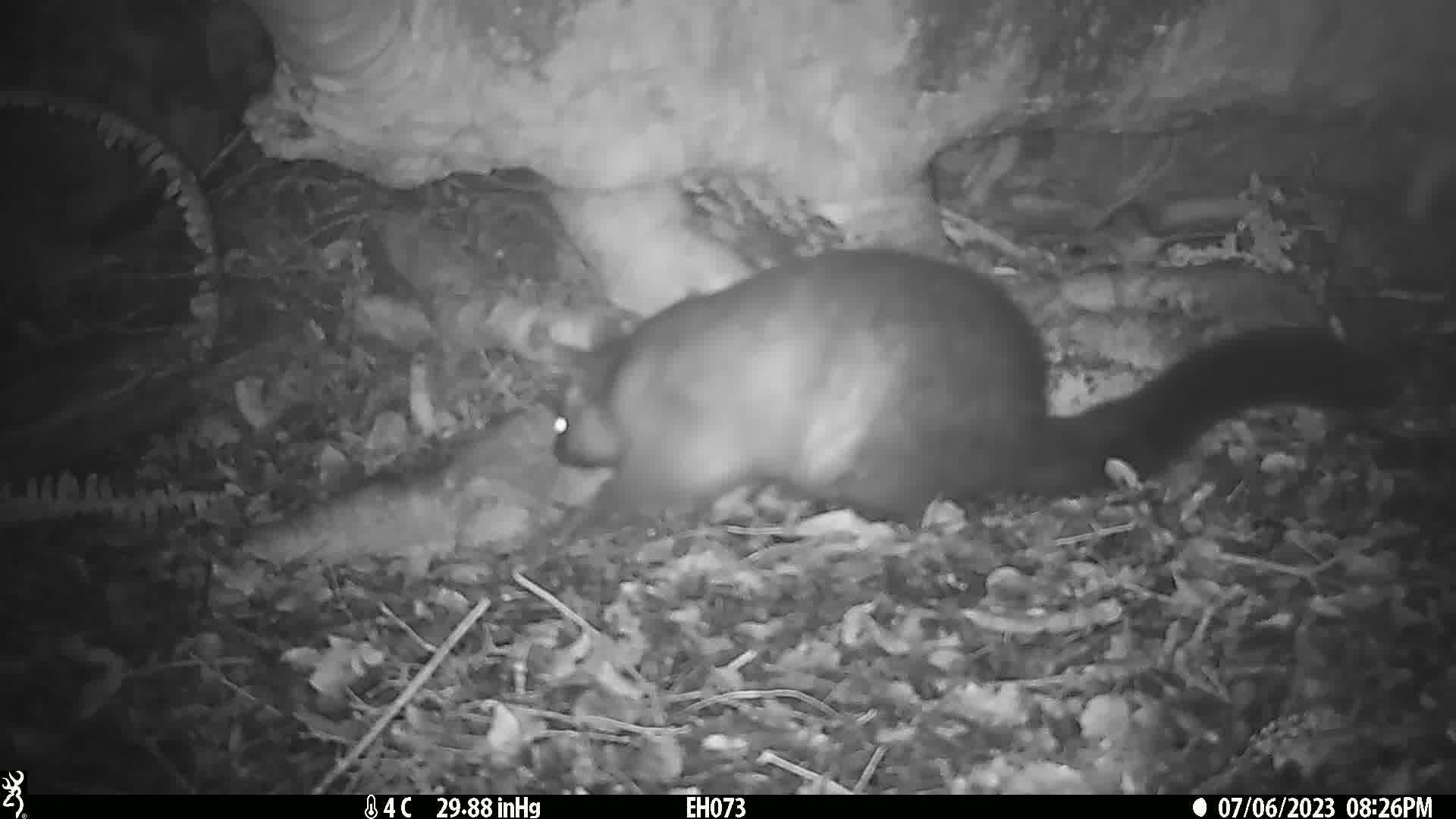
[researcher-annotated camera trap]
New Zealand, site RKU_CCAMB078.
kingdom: Animalia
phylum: Chordata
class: Mammalia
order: Diprotodontia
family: Phalangeridae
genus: Trichosurus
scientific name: Trichosurus vulpecula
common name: common brushtail possum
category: possum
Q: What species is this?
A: Possum (common brushtail possum) (Trichosurus vulpecula).